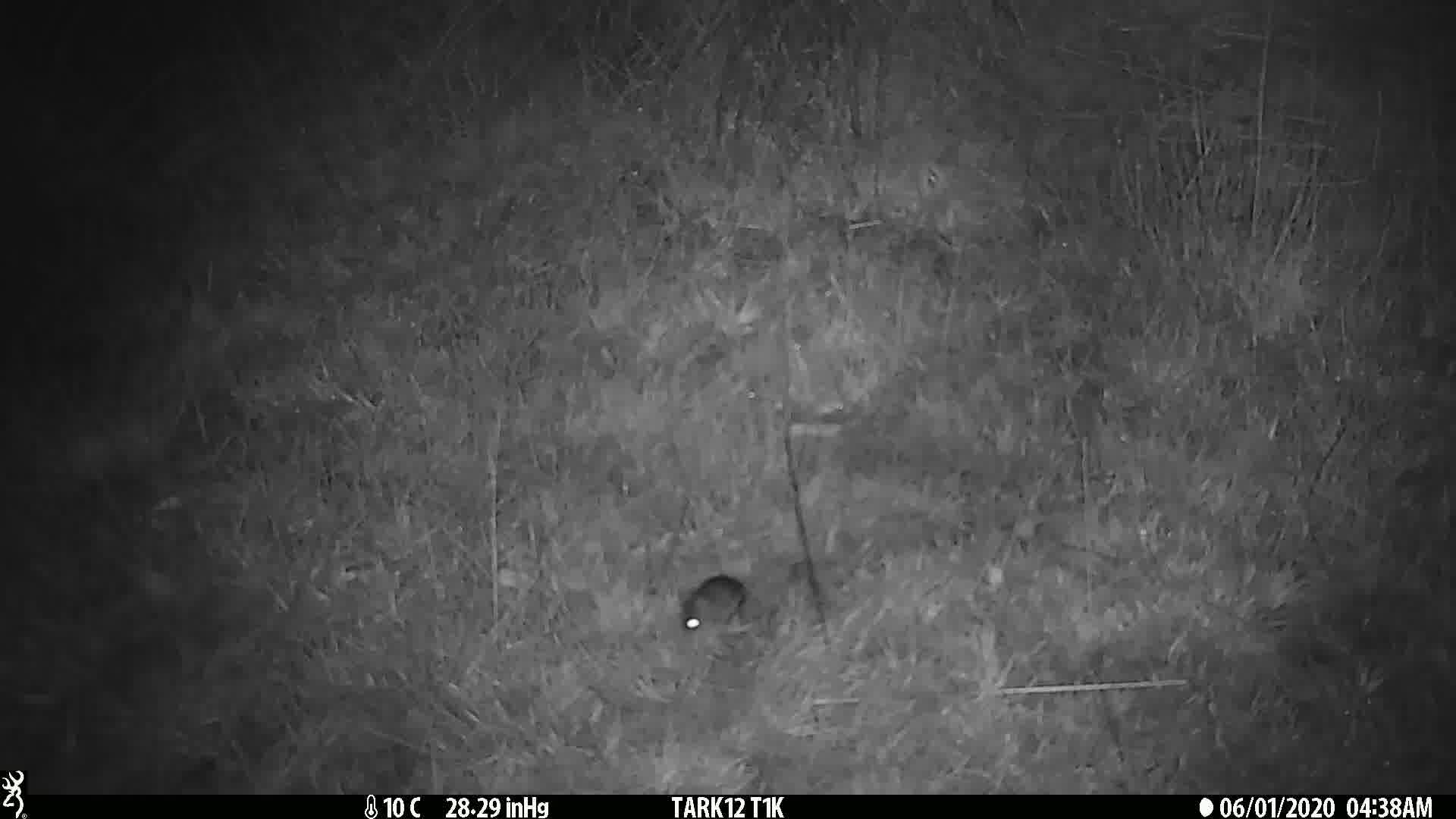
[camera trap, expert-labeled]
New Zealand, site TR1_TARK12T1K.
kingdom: Animalia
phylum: Chordata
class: Mammalia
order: Rodentia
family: Muridae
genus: Mus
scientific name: Mus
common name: mouse